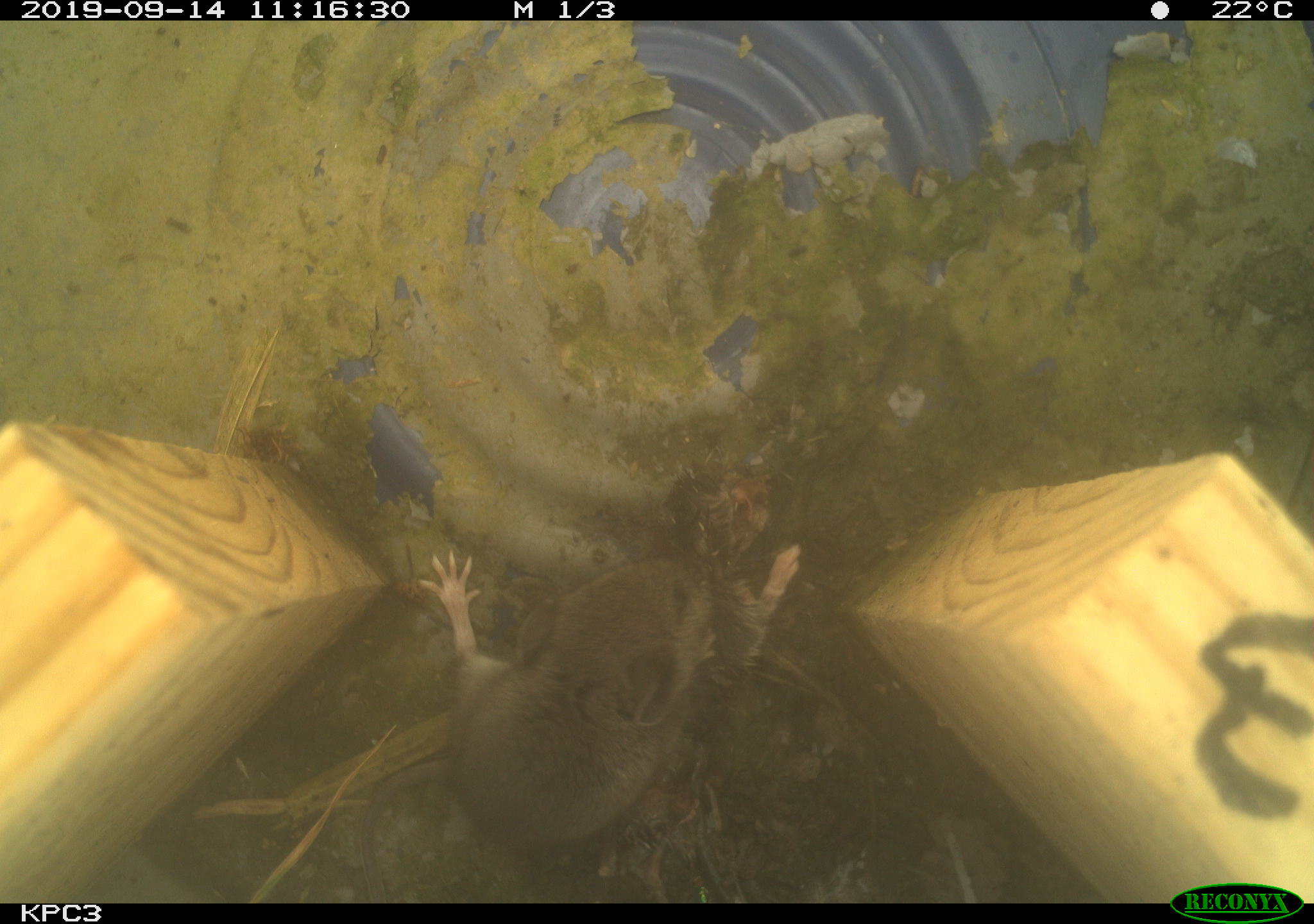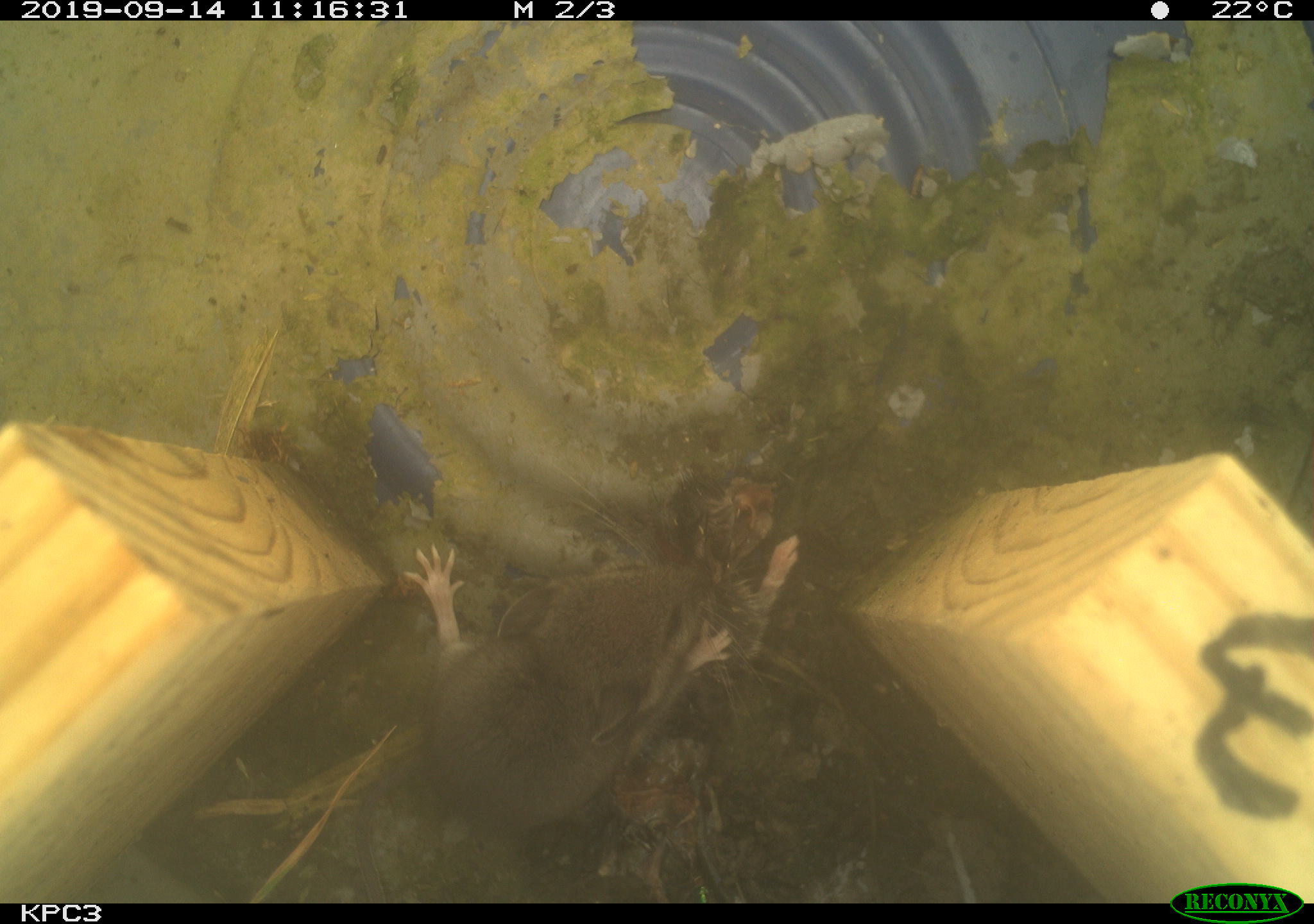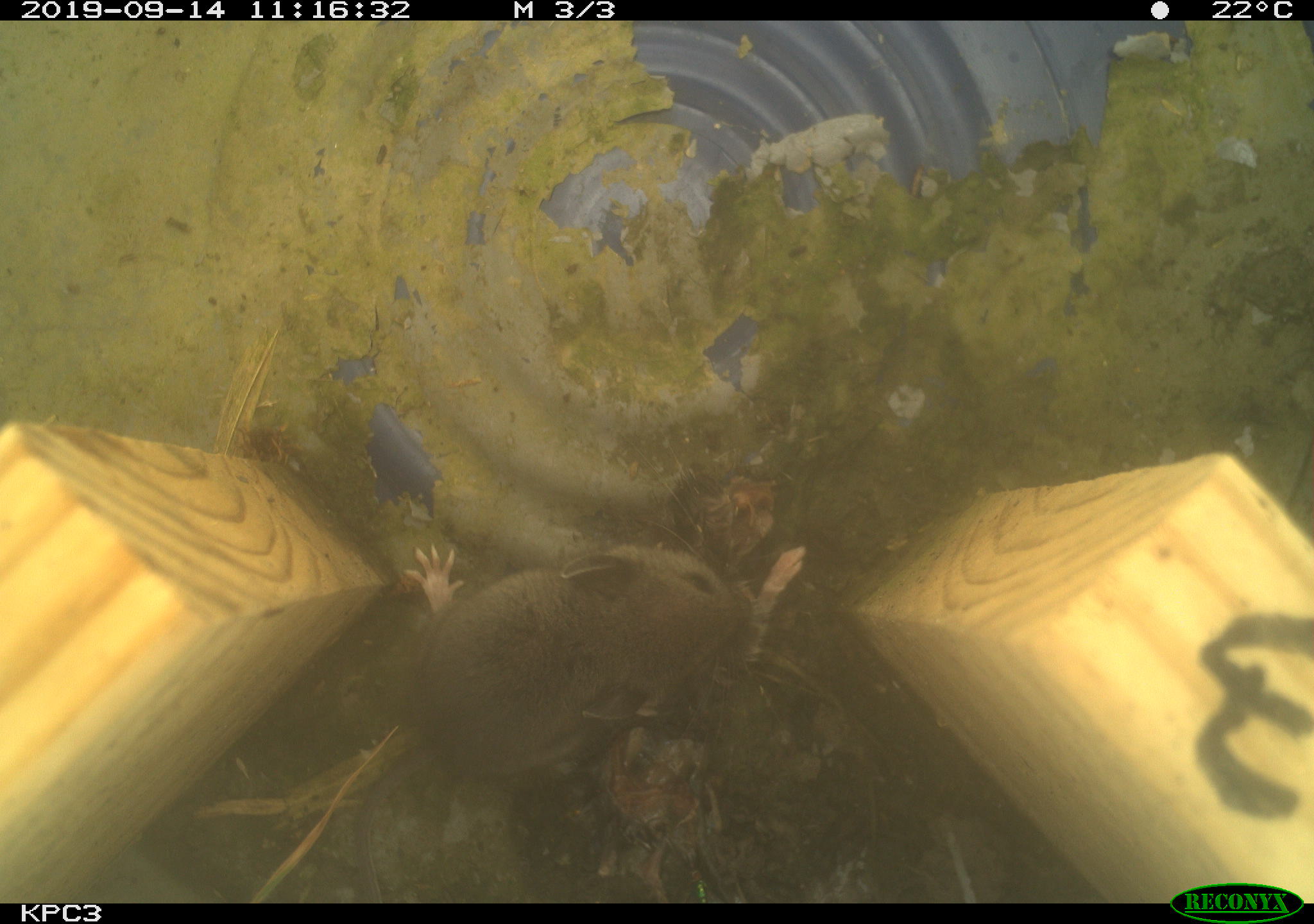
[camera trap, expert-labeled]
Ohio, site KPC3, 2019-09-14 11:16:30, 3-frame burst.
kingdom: Animalia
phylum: Chordata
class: Mammalia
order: Rodentia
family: Cricetidae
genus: Peromyscus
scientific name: Peromyscus leucopus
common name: white-footed mouse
White-footed mouse (Peromyscus leucopus).